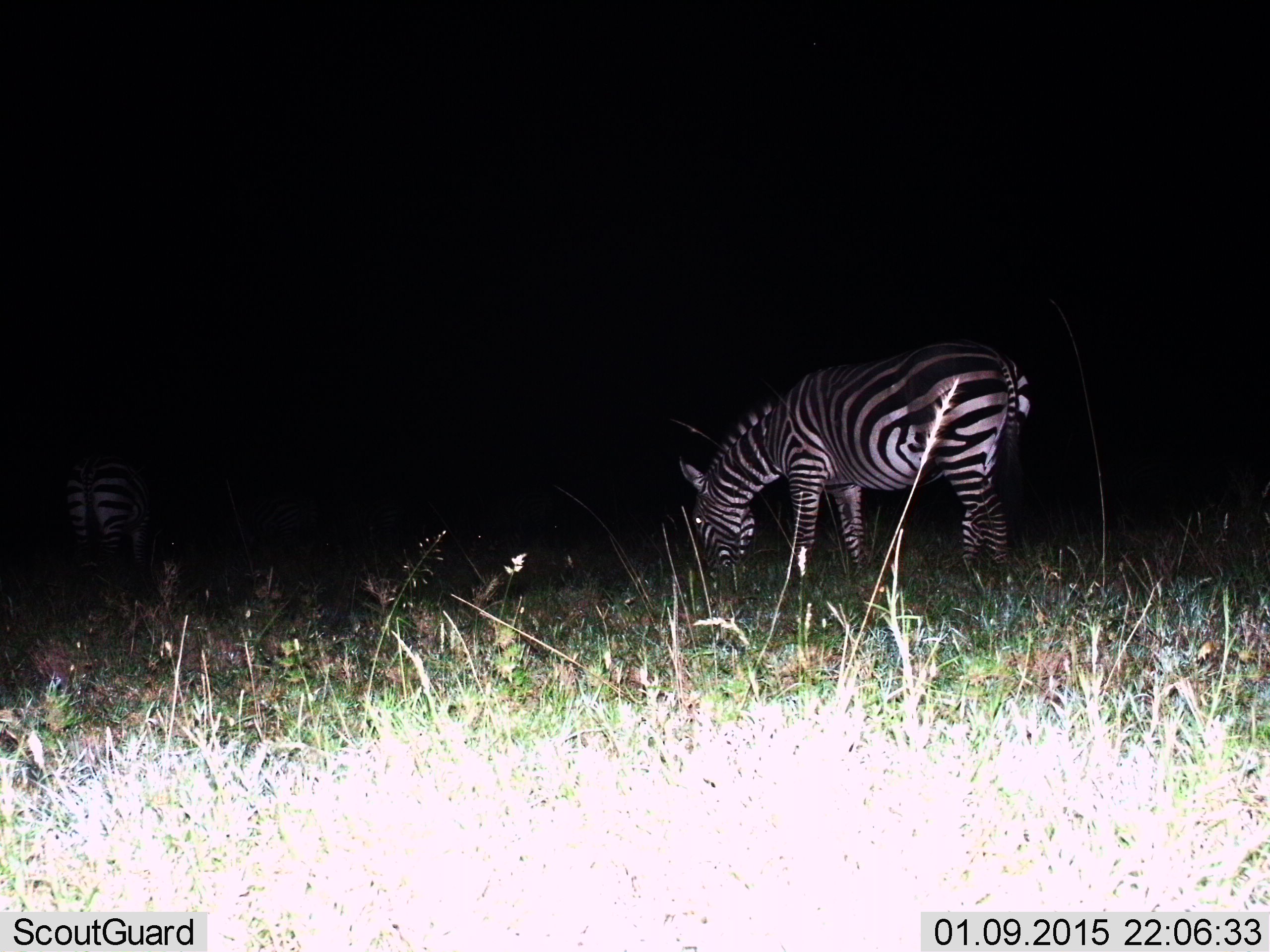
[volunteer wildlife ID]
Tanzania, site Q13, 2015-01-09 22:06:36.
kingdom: Animalia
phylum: Chordata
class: Mammalia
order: Perissodactyla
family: Equidae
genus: Equus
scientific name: Equus quagga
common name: plains zebra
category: zebra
Zebra (plains zebra) (Equus quagga), count 2. Behavior (volunteer vote fractions): standing 20%, resting 0%, moving 0%, interacting 0%. Young present (vote fraction): 0%. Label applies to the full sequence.